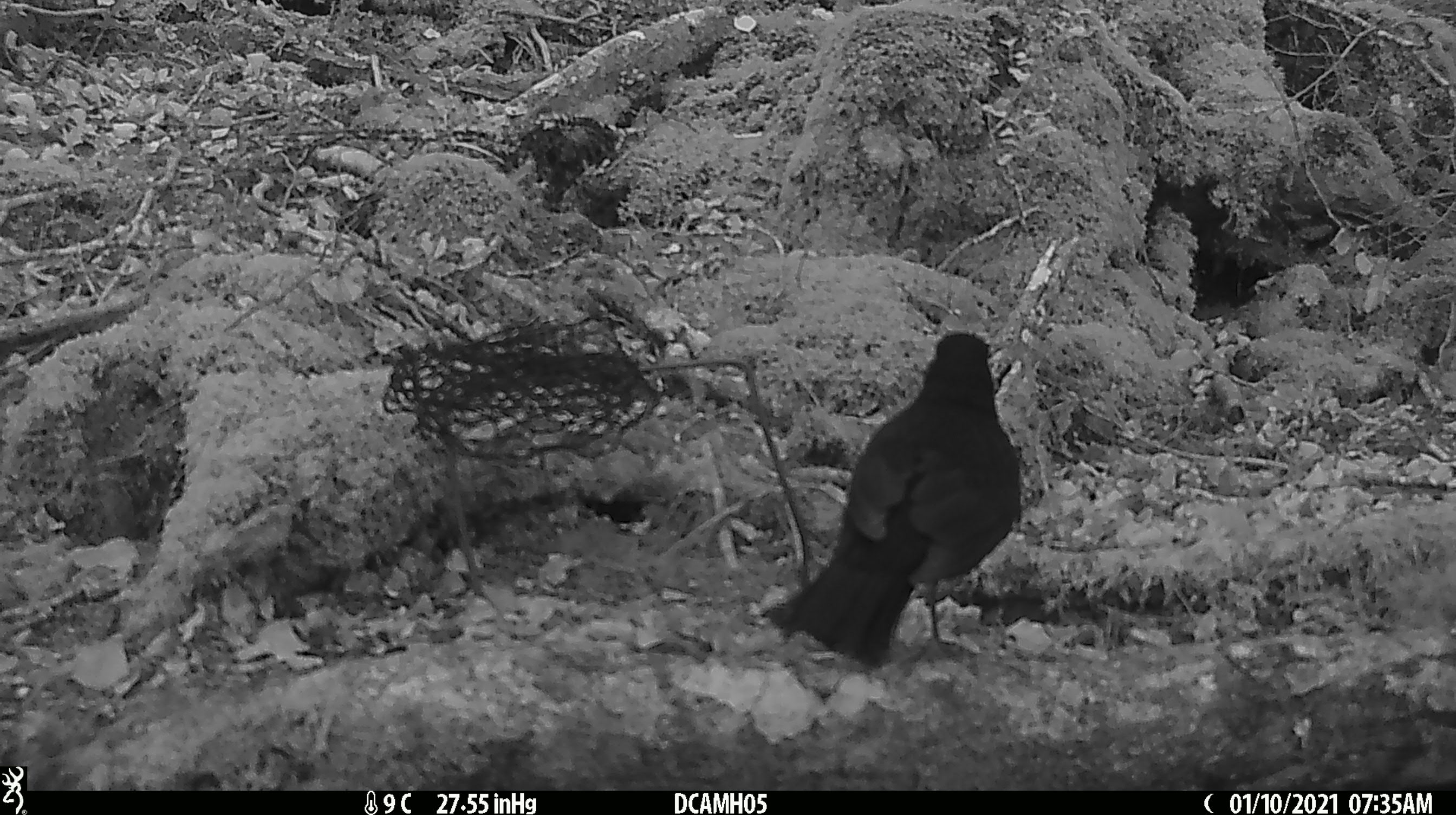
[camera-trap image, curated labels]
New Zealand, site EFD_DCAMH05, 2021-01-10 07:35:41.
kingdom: Animalia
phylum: Chordata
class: Aves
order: Passeriformes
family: Turdidae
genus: Turdus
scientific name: Turdus merula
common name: eurasian blackbird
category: blackbird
Blackbird (eurasian blackbird) (Turdus merula).